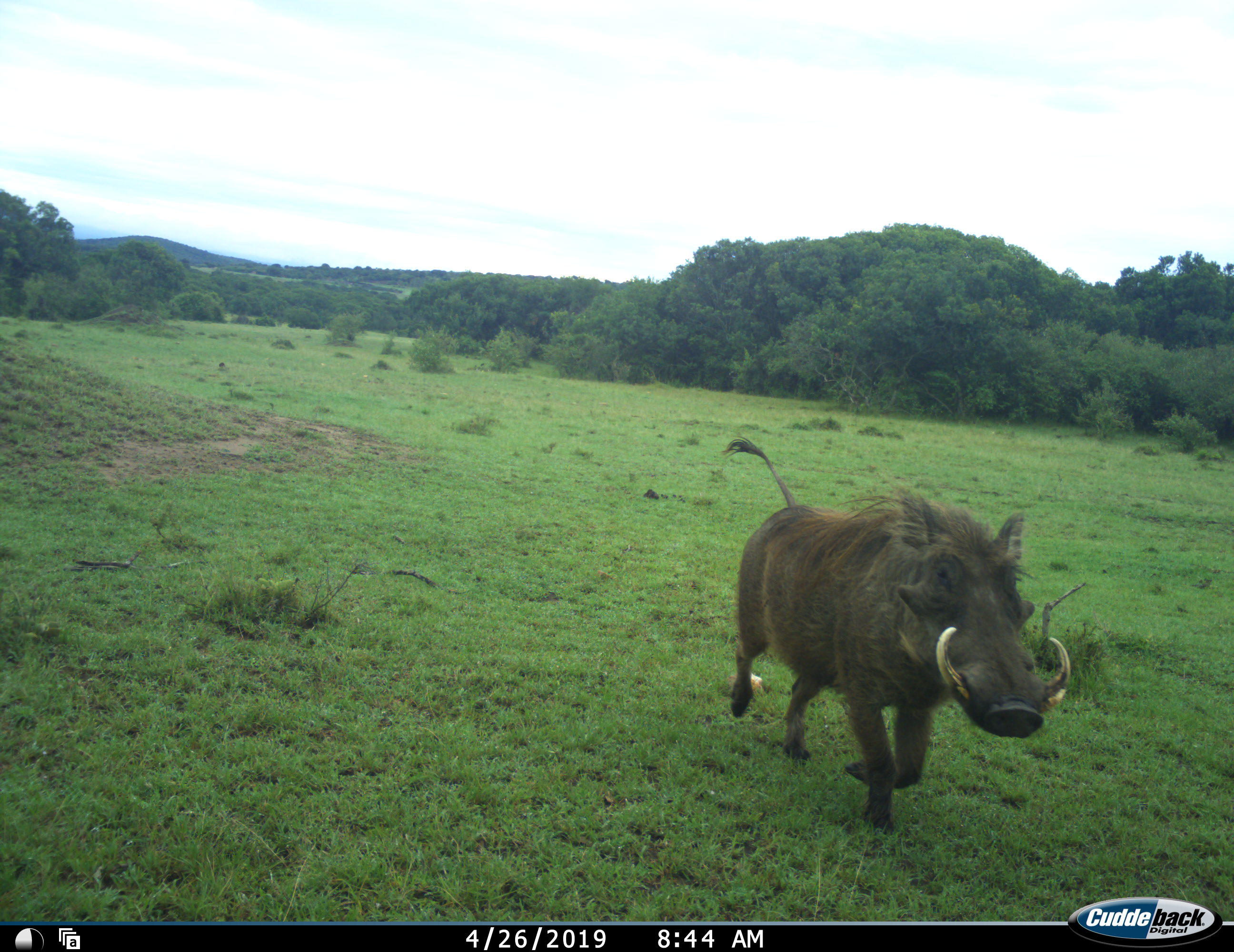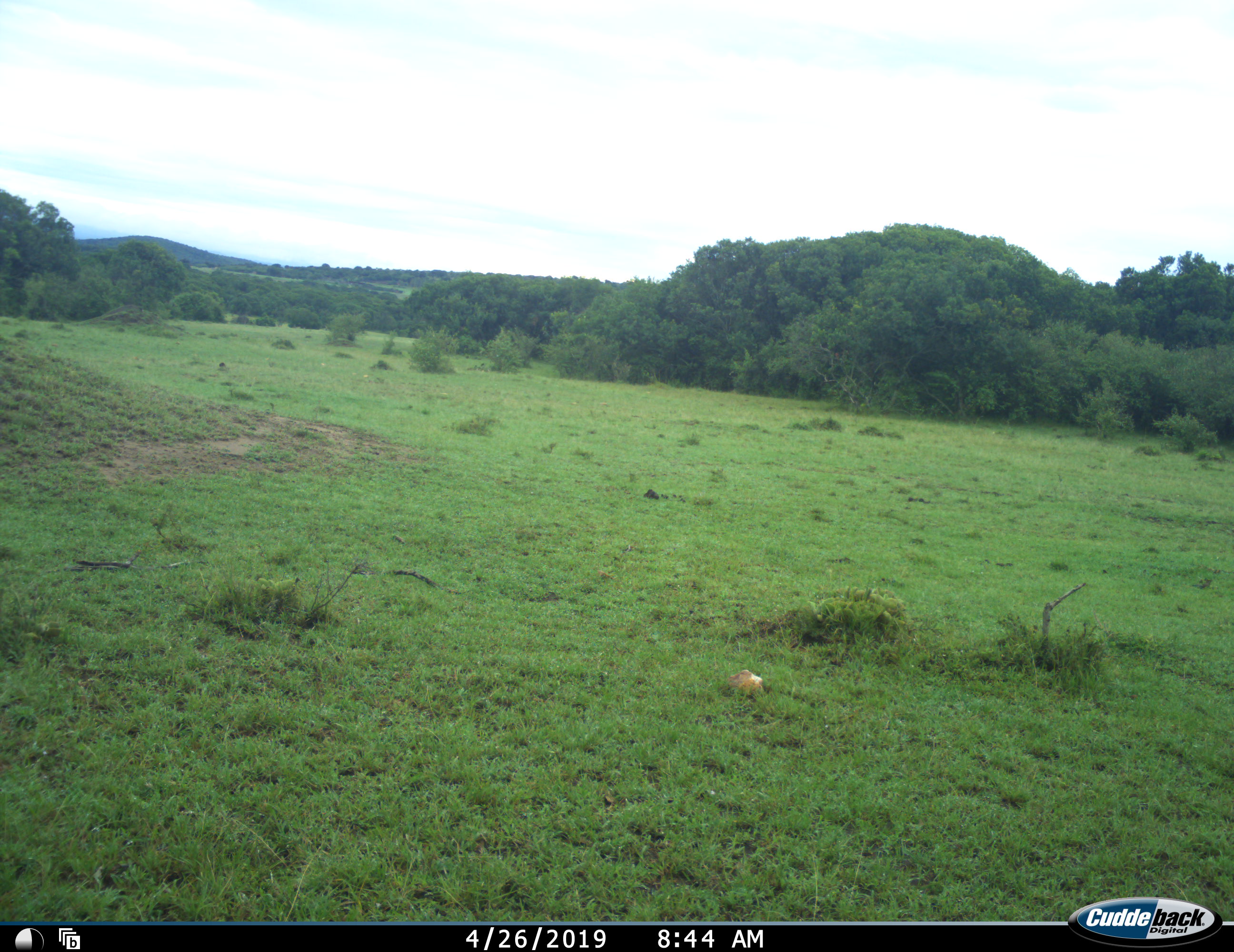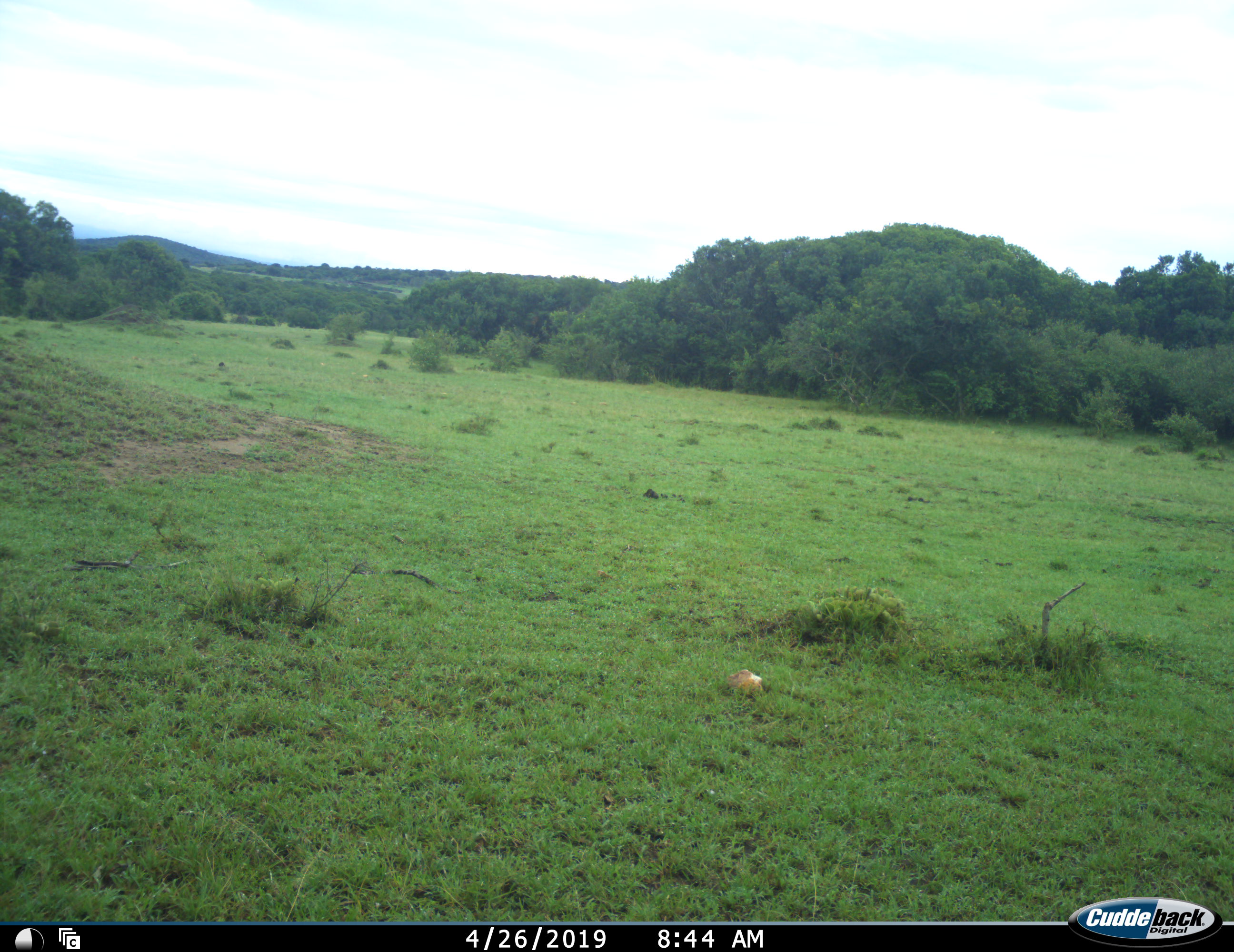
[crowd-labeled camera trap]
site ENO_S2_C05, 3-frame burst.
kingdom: Animalia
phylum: Chordata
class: Mammalia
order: Artiodactyla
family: Suidae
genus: Phacochoerus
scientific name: Phacochoerus africanus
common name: warthog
Warthog (Phacochoerus africanus), count 1. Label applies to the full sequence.